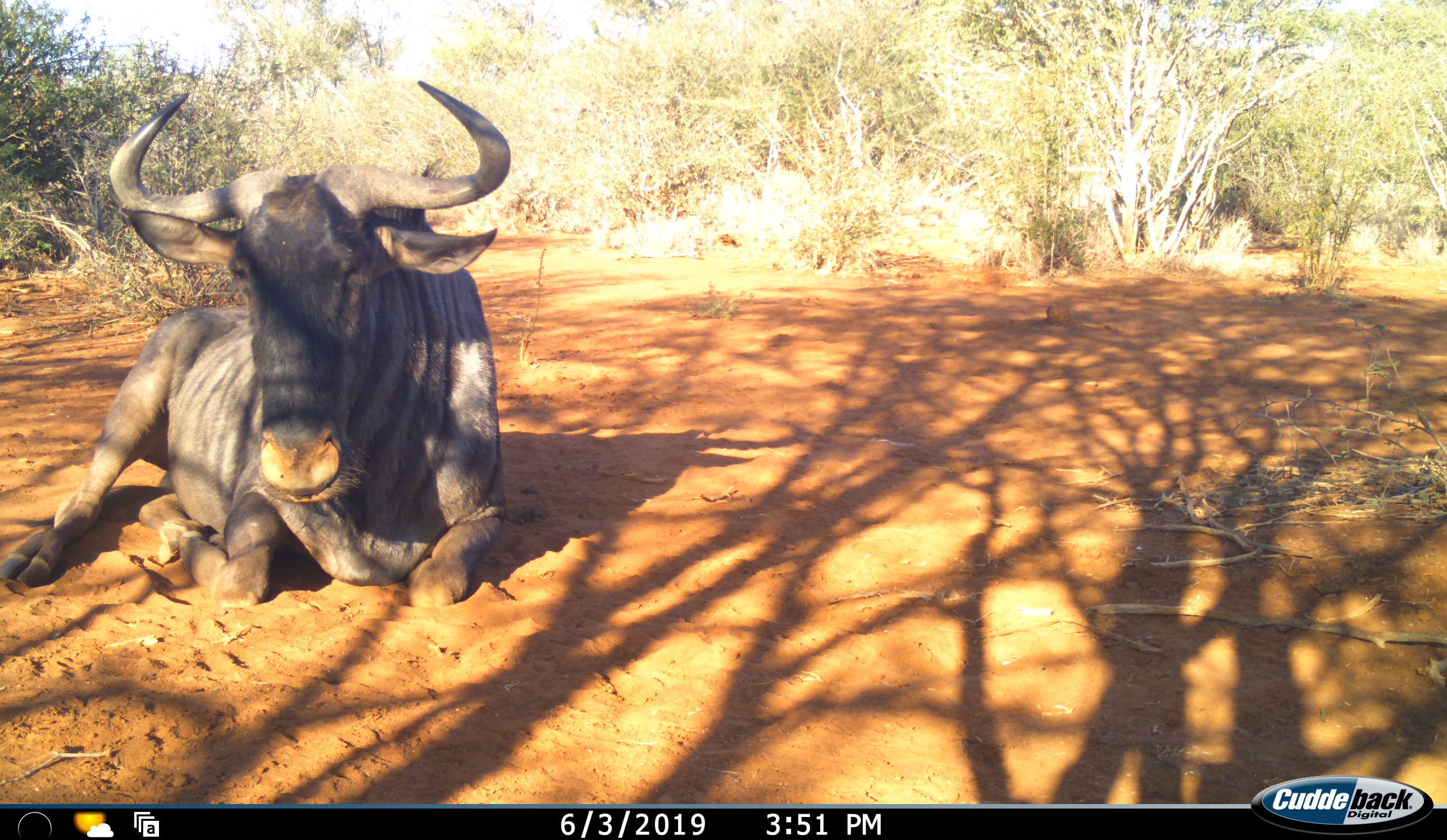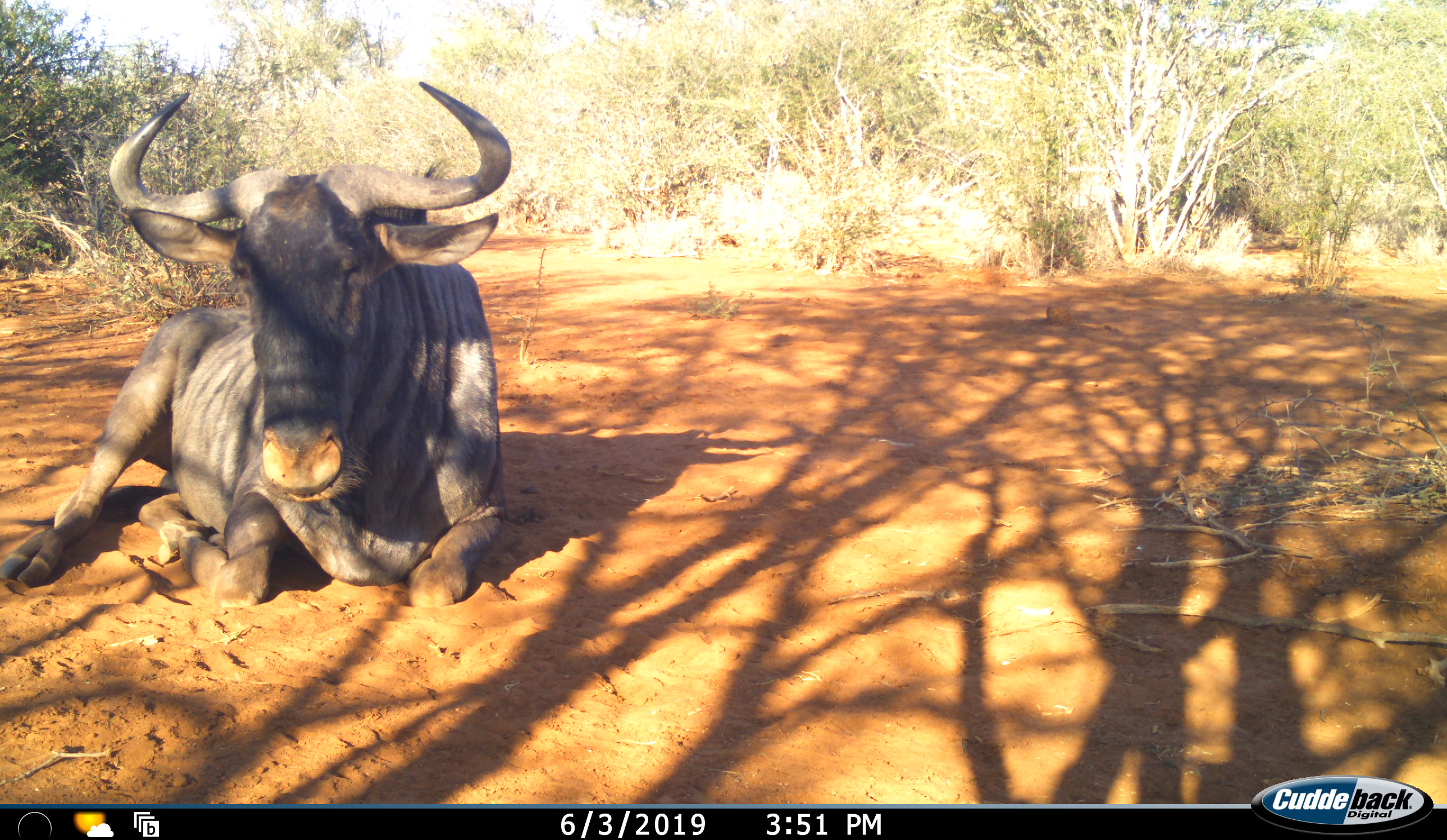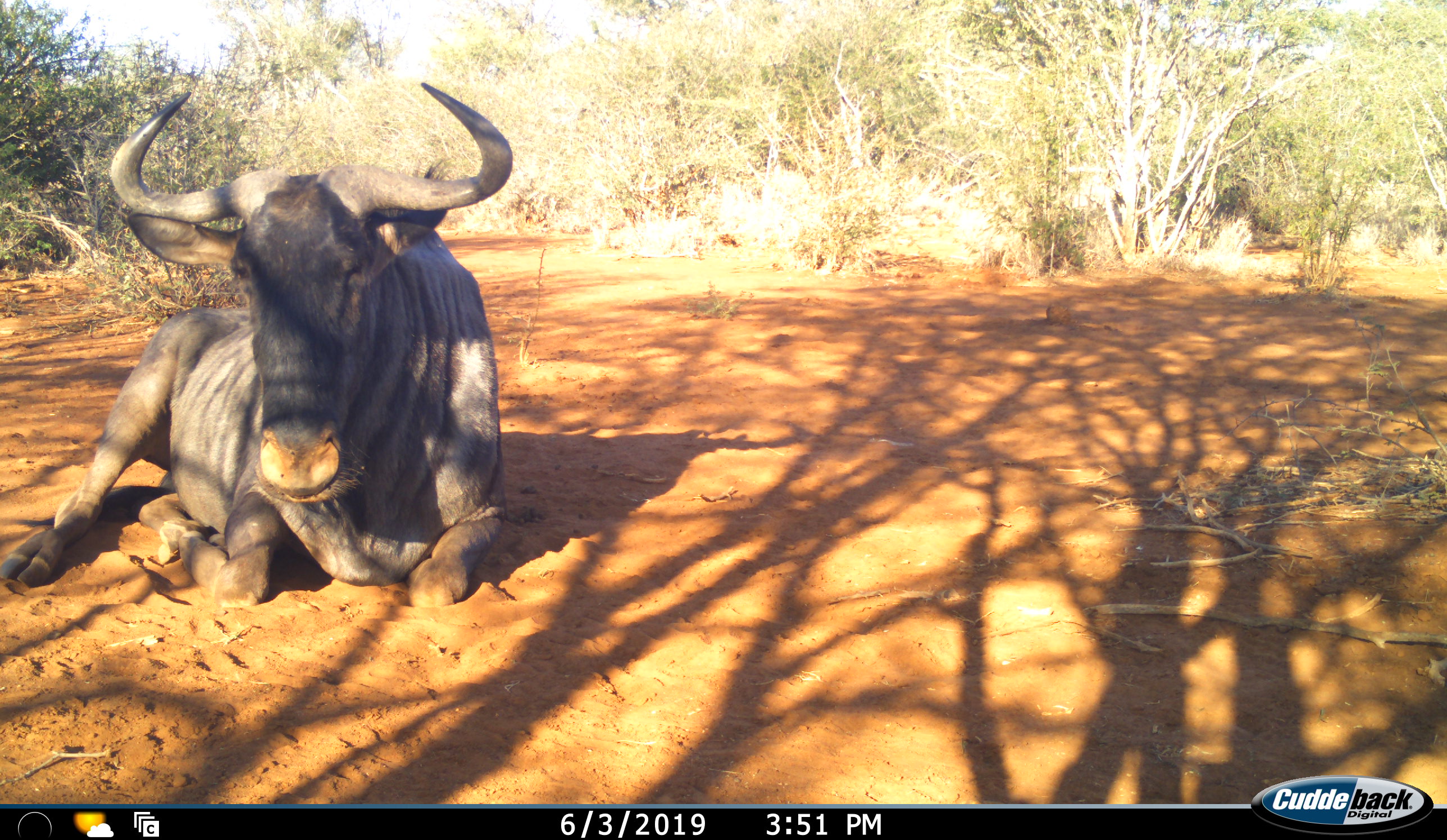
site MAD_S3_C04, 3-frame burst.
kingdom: Animalia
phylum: Chordata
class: Mammalia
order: Artiodactyla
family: Bovidae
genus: Connochaetes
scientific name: Connochaetes taurinus taurinus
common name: blue wildebeest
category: wildebeestblue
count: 1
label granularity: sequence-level